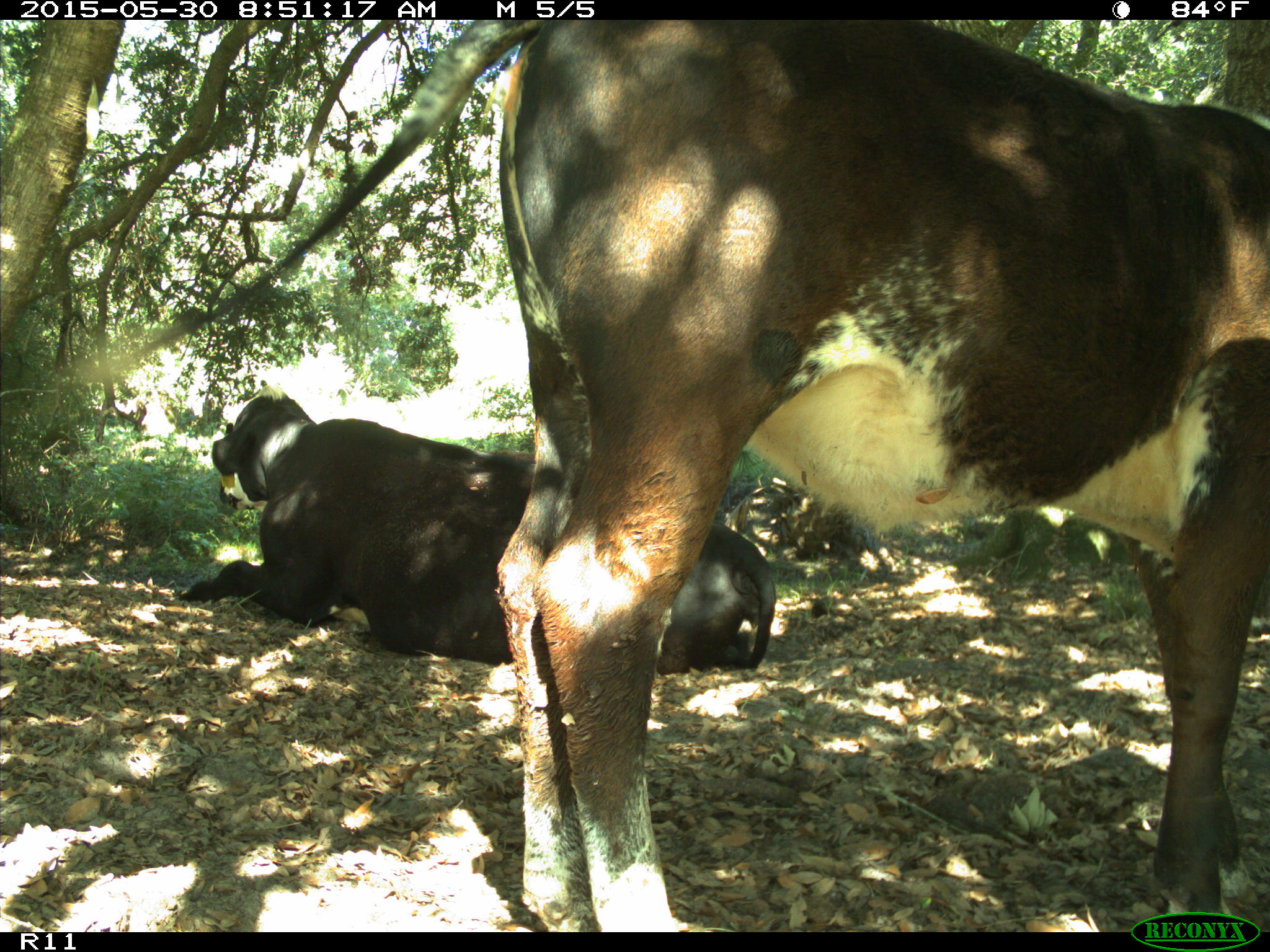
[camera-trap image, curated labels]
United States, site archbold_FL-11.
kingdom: Animalia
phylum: Chordata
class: Mammalia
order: Artiodactyla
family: Bovidae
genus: Bos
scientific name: Bos taurus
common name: domestic cow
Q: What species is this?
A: Bos taurus (domestic cow).